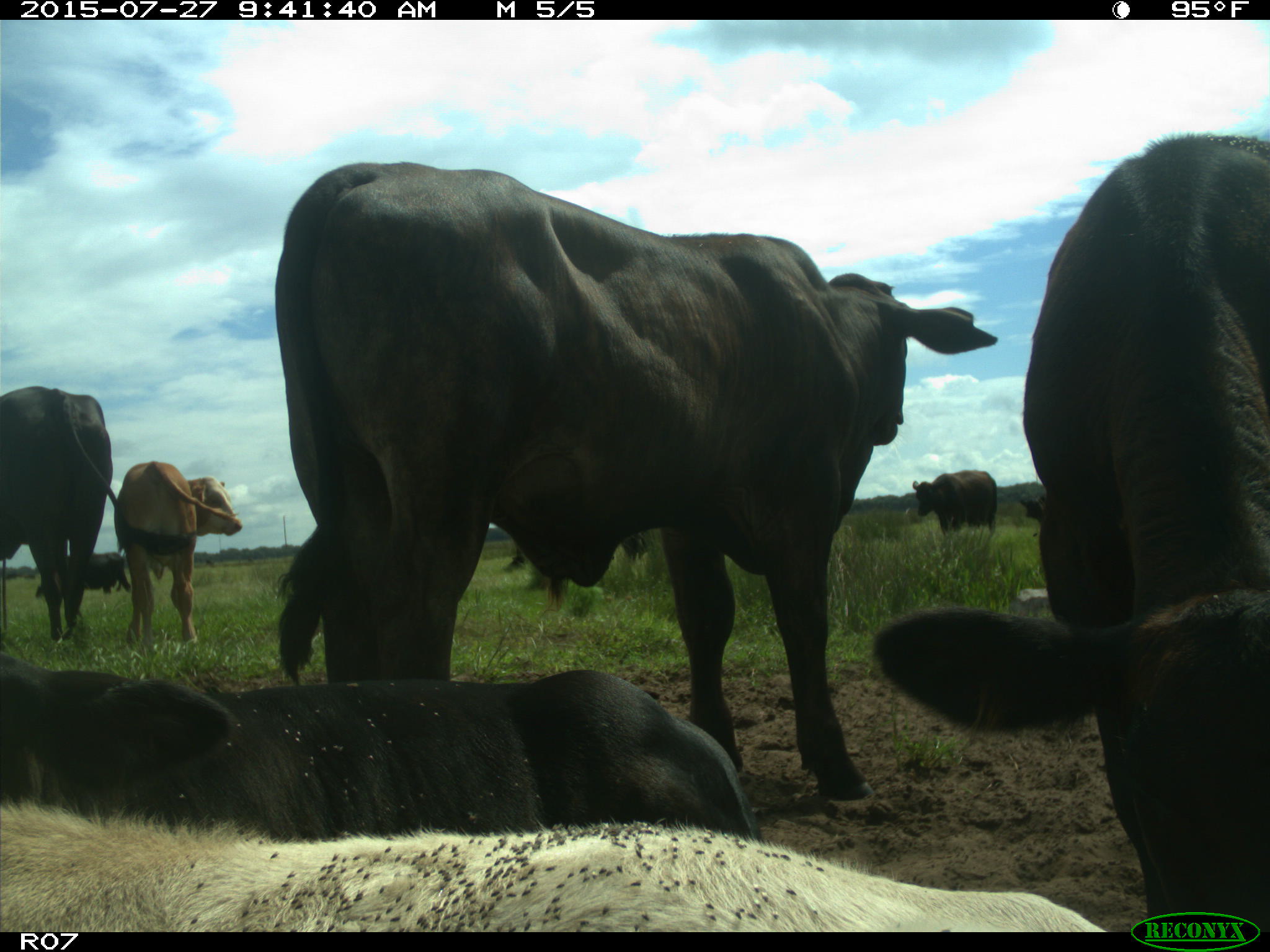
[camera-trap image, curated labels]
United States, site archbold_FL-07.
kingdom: Animalia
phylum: Chordata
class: Mammalia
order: Artiodactyla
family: Bovidae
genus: Bos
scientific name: Bos taurus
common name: domestic cow